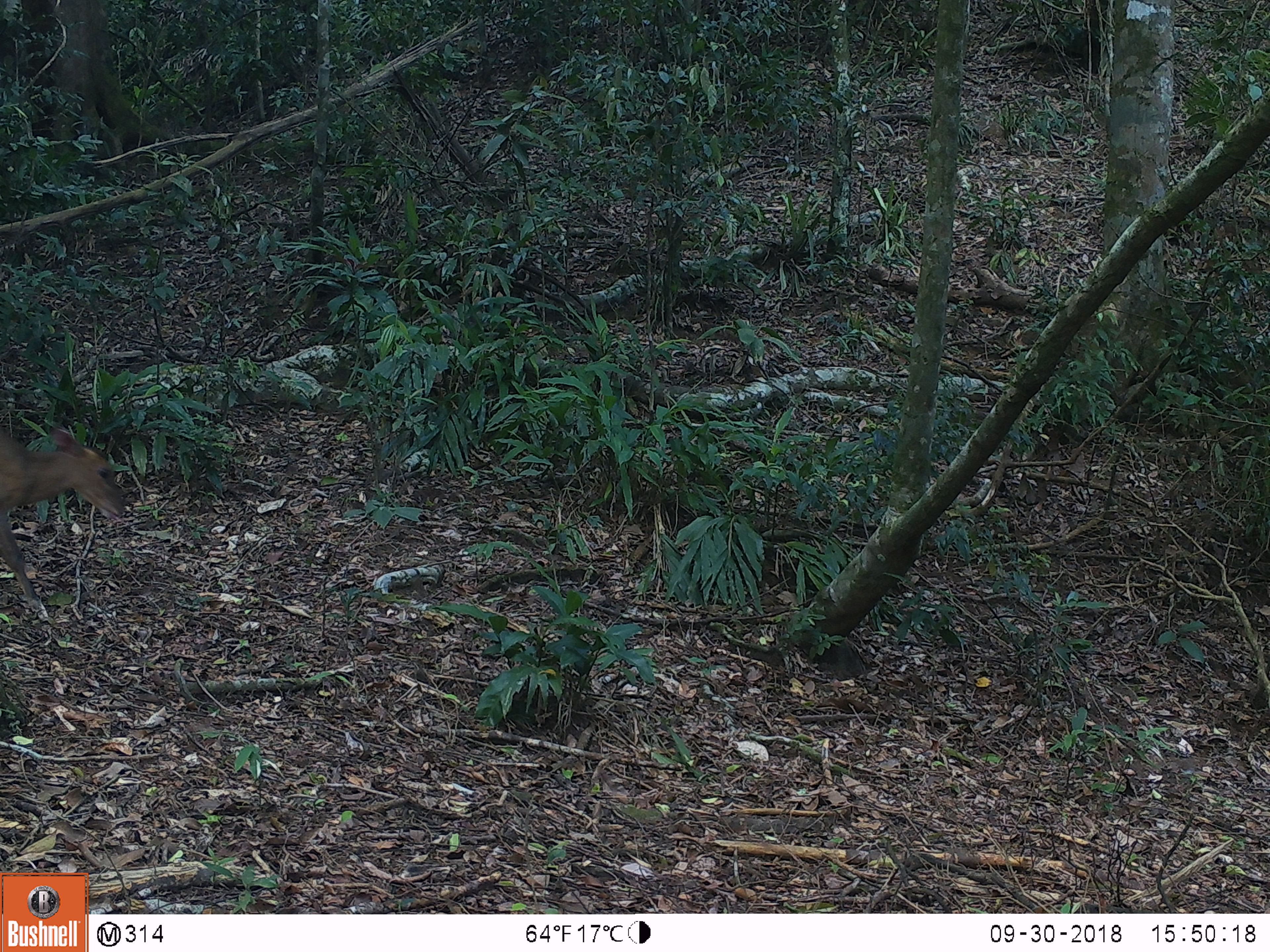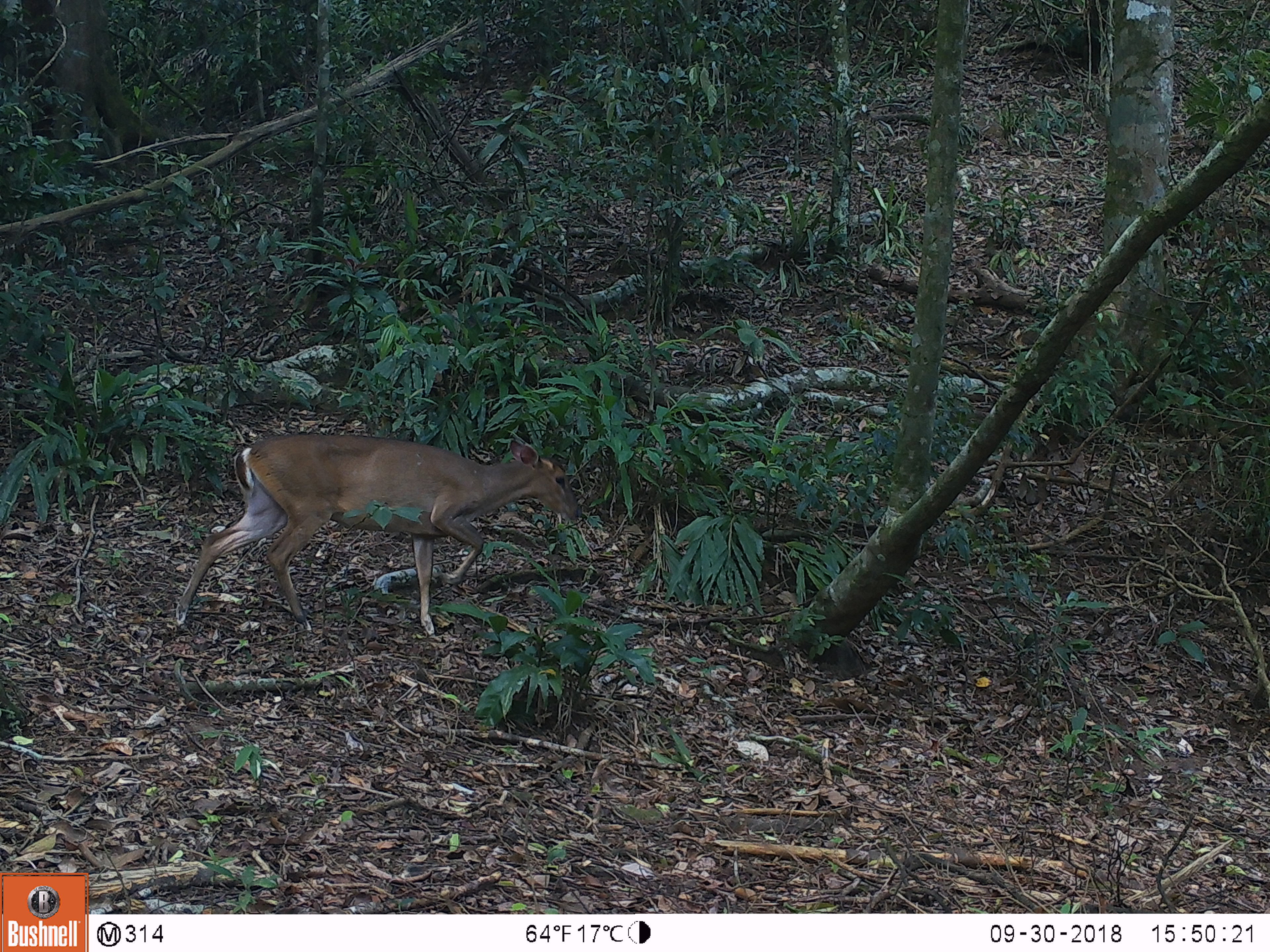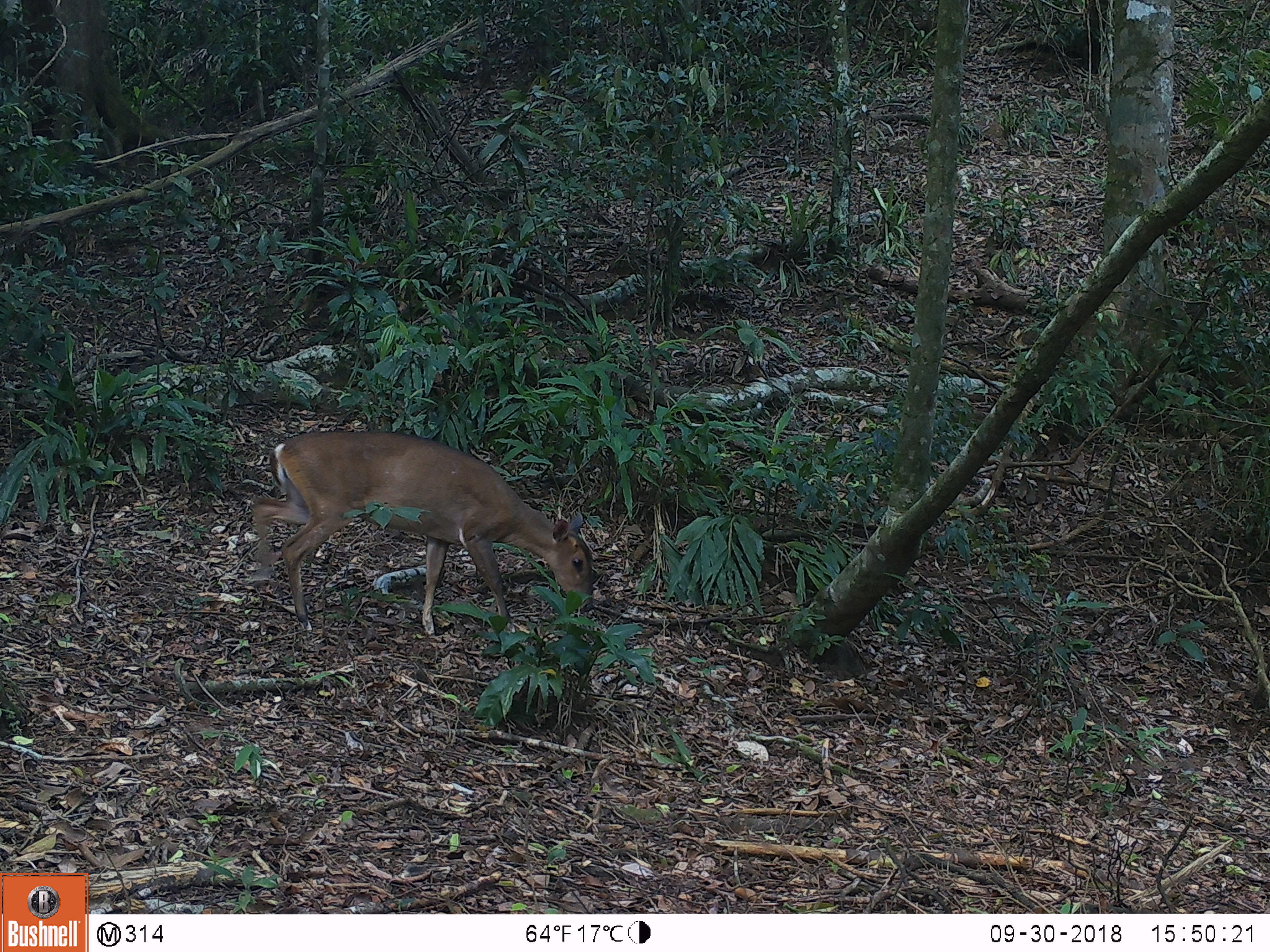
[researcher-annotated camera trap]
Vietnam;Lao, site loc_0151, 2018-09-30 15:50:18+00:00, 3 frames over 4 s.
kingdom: Animalia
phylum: Chordata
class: Mammalia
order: Artiodactyla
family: Cervidae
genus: Muntiacus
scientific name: Muntiacus vuquangensis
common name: large-antlered muntjac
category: large antlered muntjac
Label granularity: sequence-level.